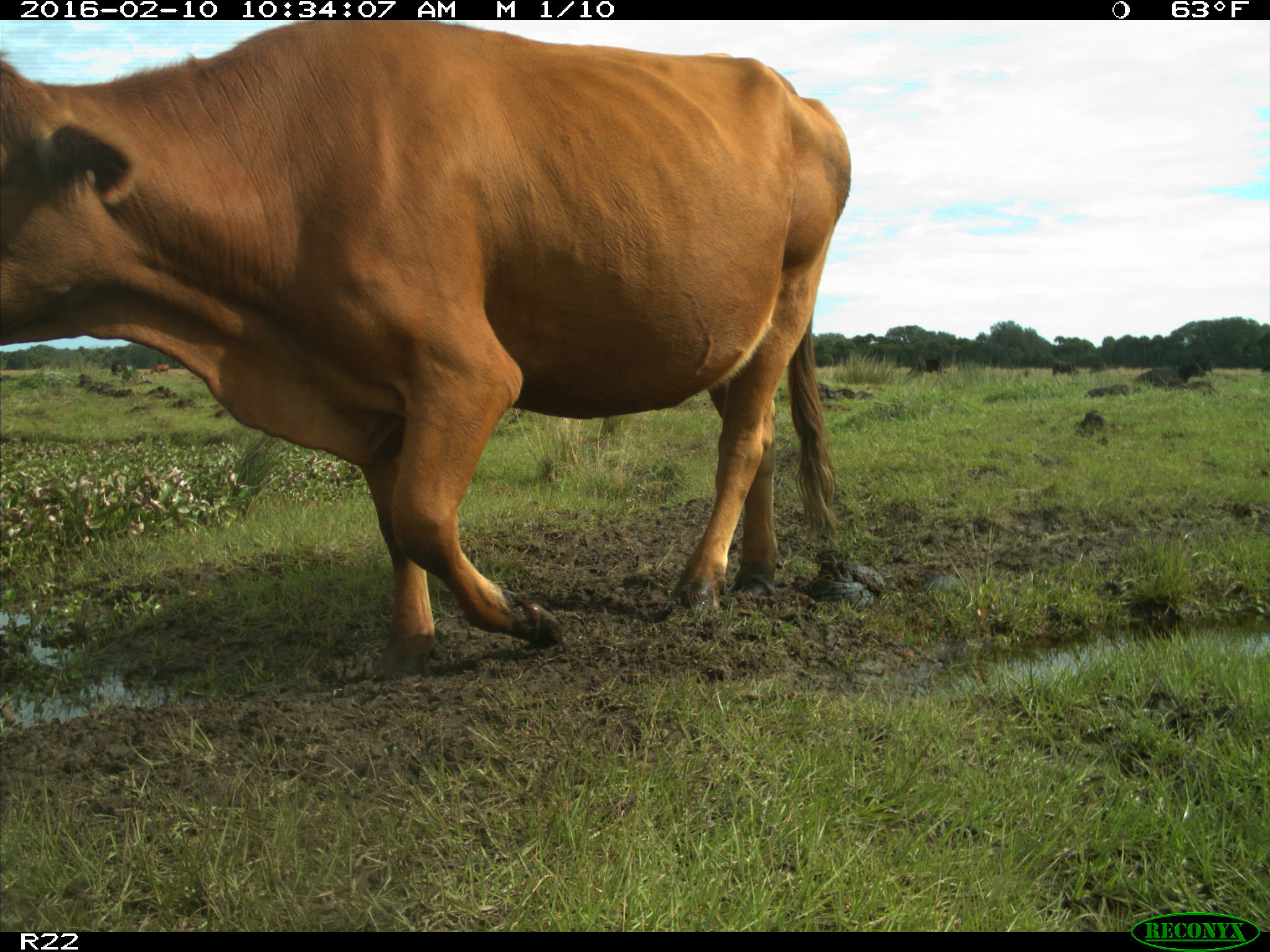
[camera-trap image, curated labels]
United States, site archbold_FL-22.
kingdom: Animalia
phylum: Chordata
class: Mammalia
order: Artiodactyla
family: Bovidae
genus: Bos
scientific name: Bos taurus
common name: domestic cow